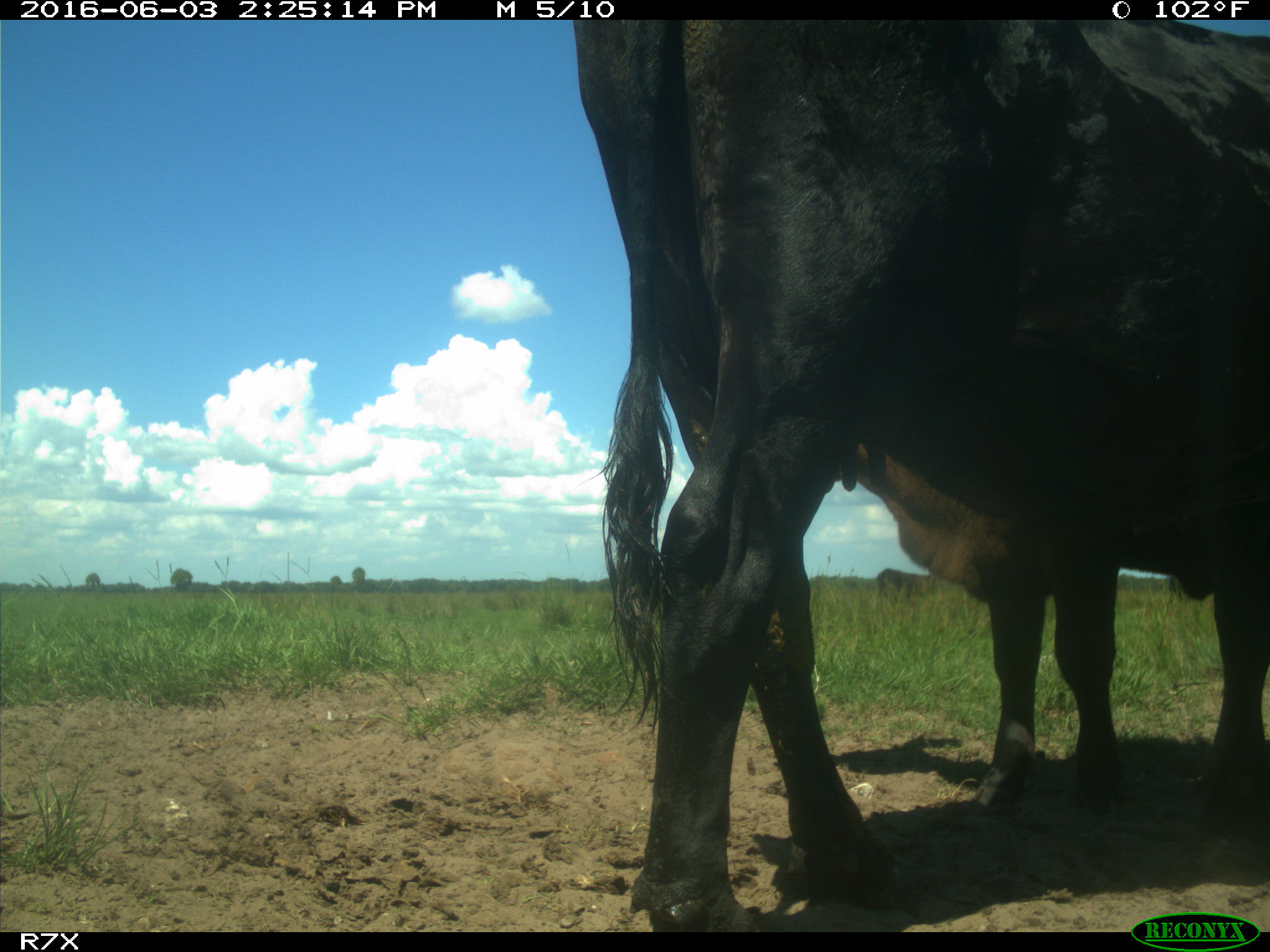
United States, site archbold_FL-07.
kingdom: Animalia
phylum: Chordata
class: Mammalia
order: Artiodactyla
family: Bovidae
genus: Bos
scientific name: Bos taurus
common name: domestic cow